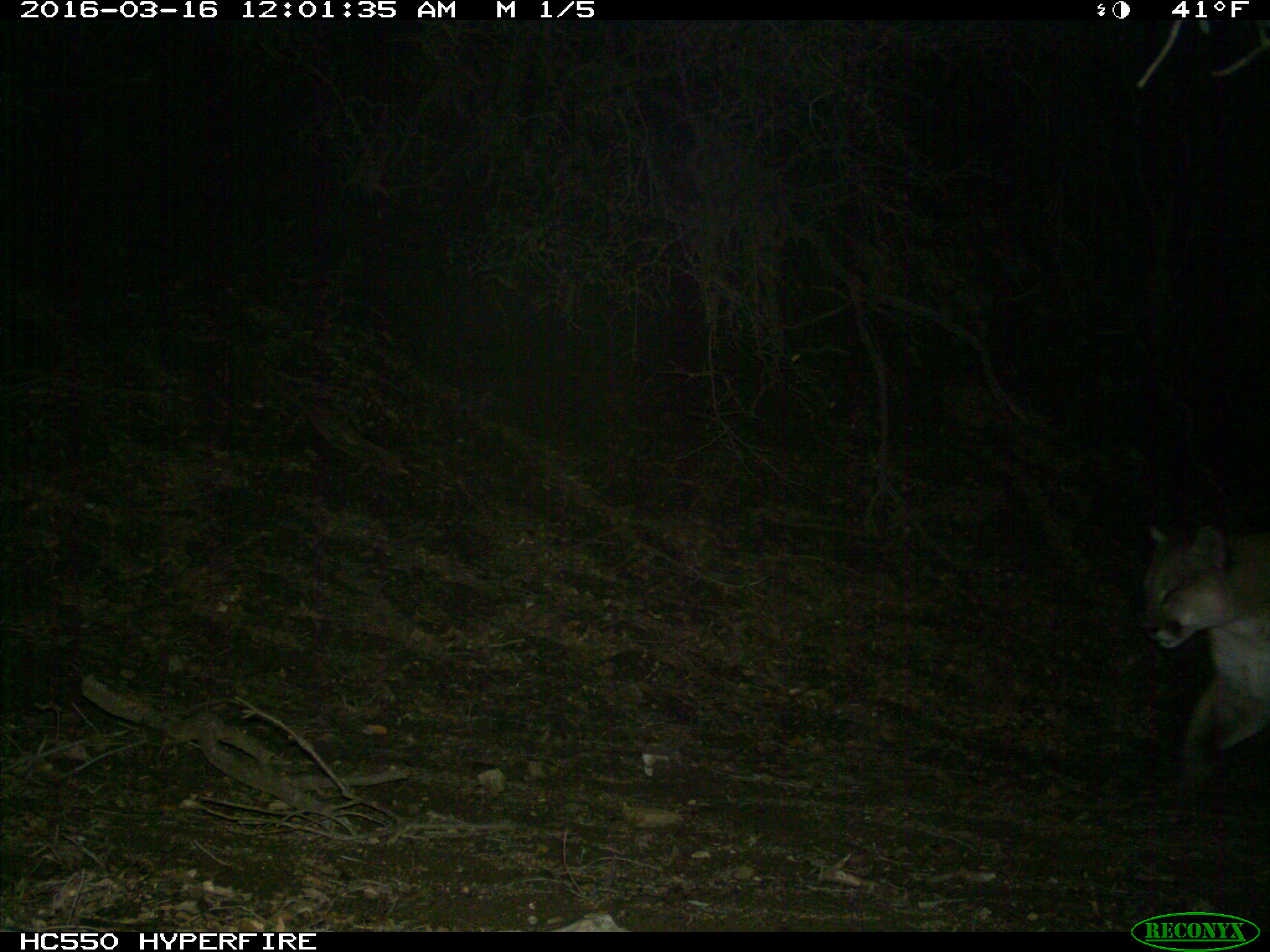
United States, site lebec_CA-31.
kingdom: Animalia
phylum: Chordata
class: Mammalia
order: Carnivora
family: Felidae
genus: Puma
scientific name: Puma concolor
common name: mountain lion